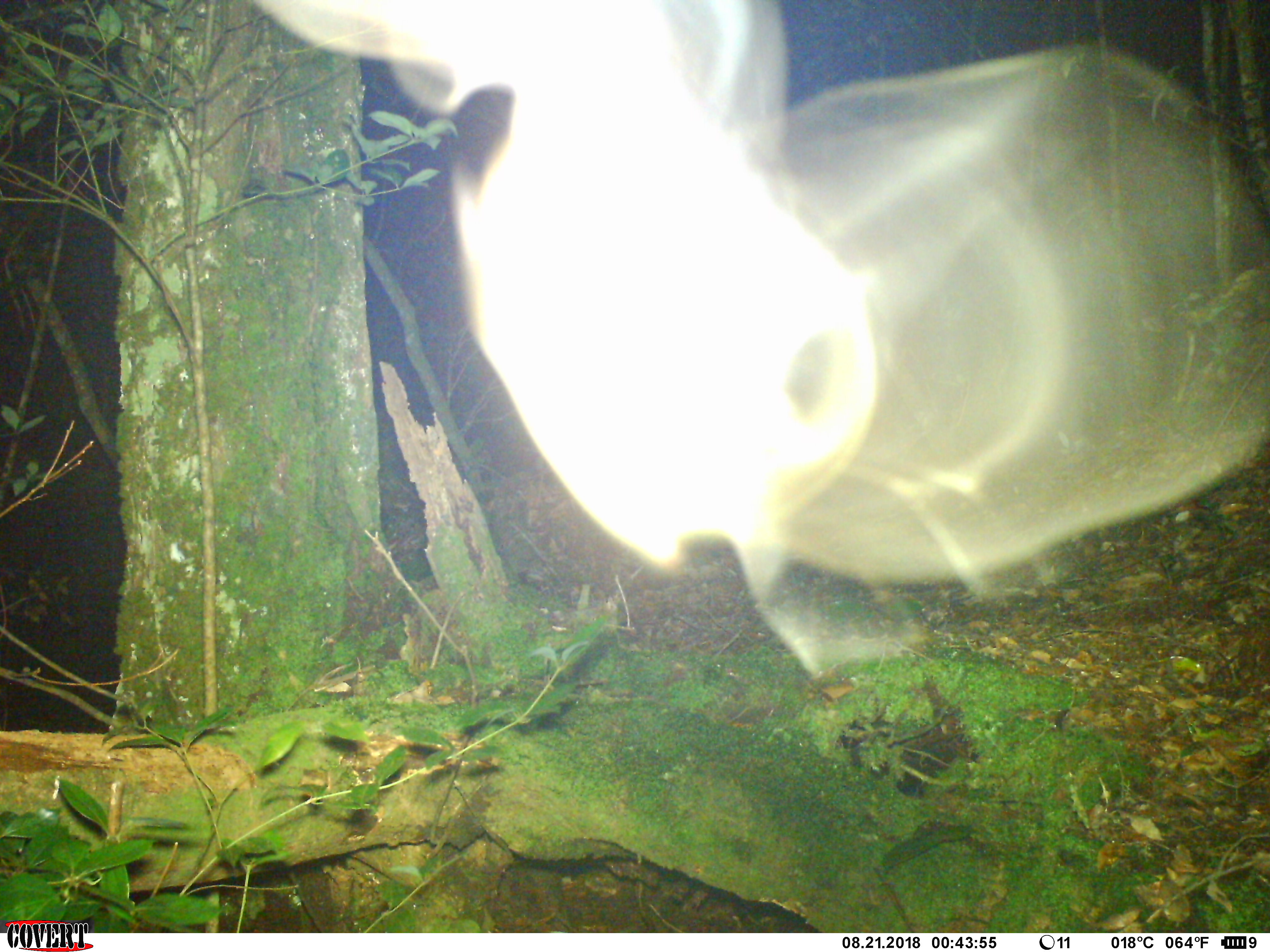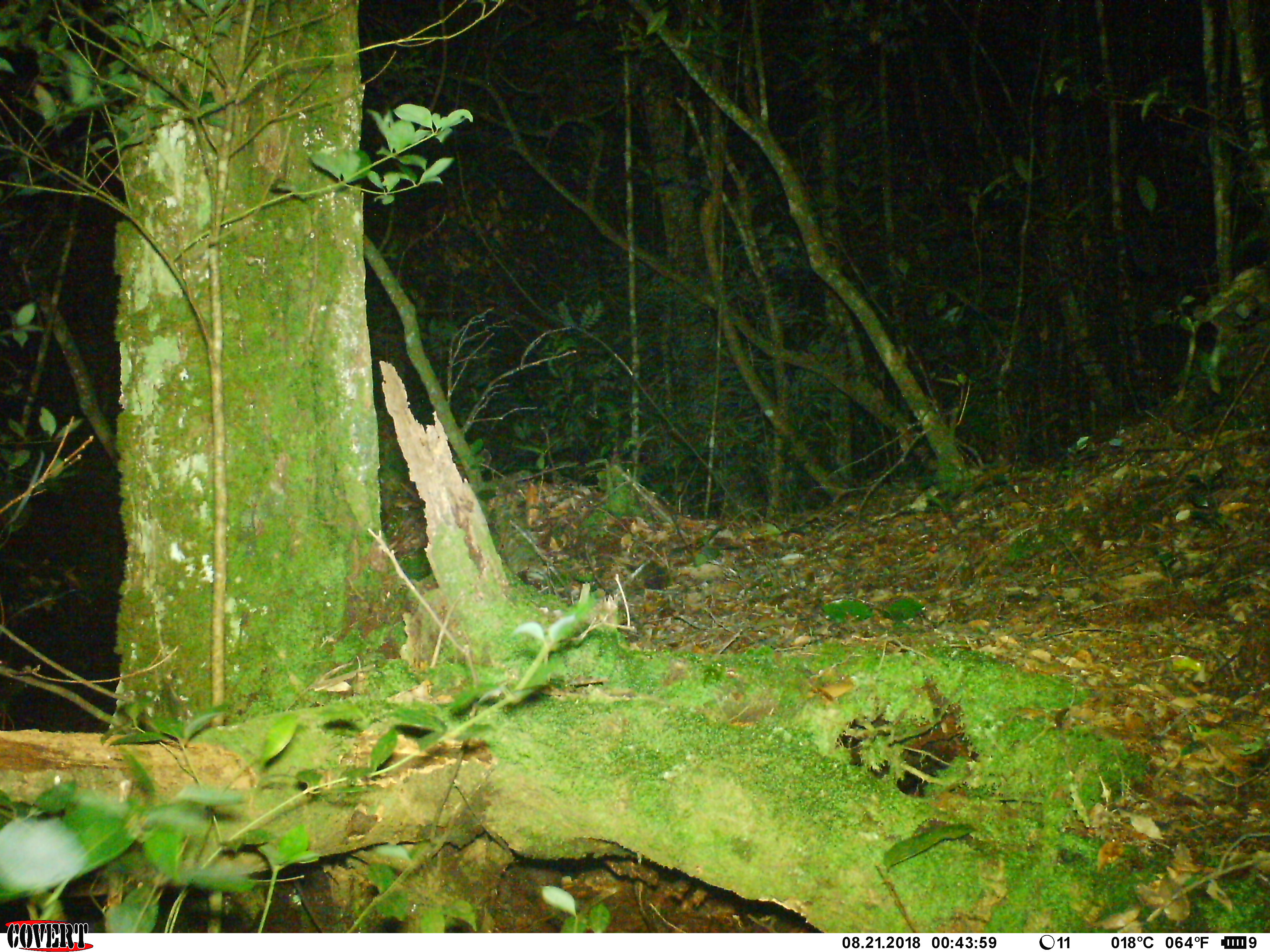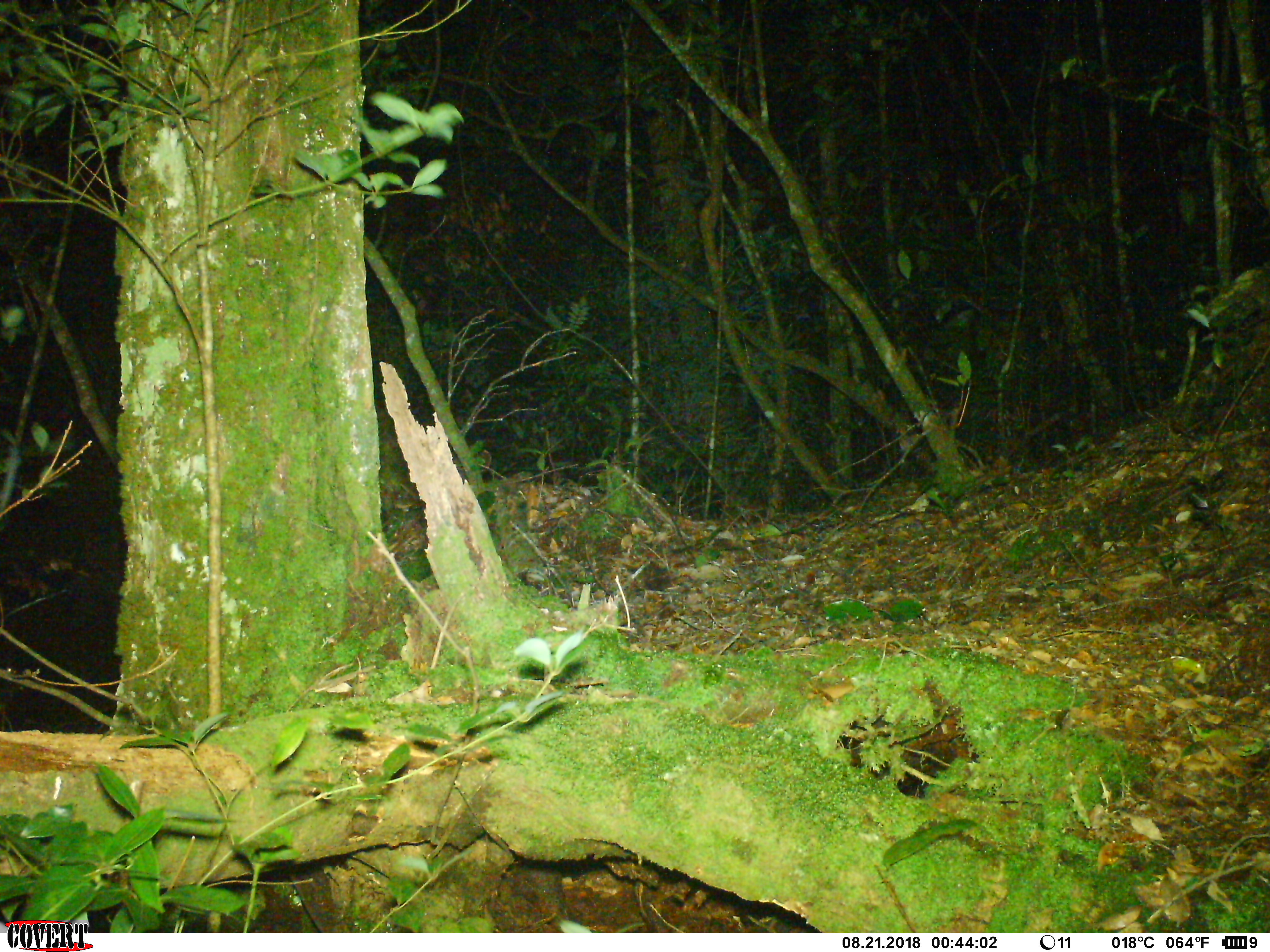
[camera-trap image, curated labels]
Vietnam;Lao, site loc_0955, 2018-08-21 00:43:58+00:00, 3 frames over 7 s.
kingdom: Animalia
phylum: Chordata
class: Mammalia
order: Chiroptera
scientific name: Chiroptera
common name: bat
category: unidentified bat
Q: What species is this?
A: Unidentified bat (bat) (Chiroptera).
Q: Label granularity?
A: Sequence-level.